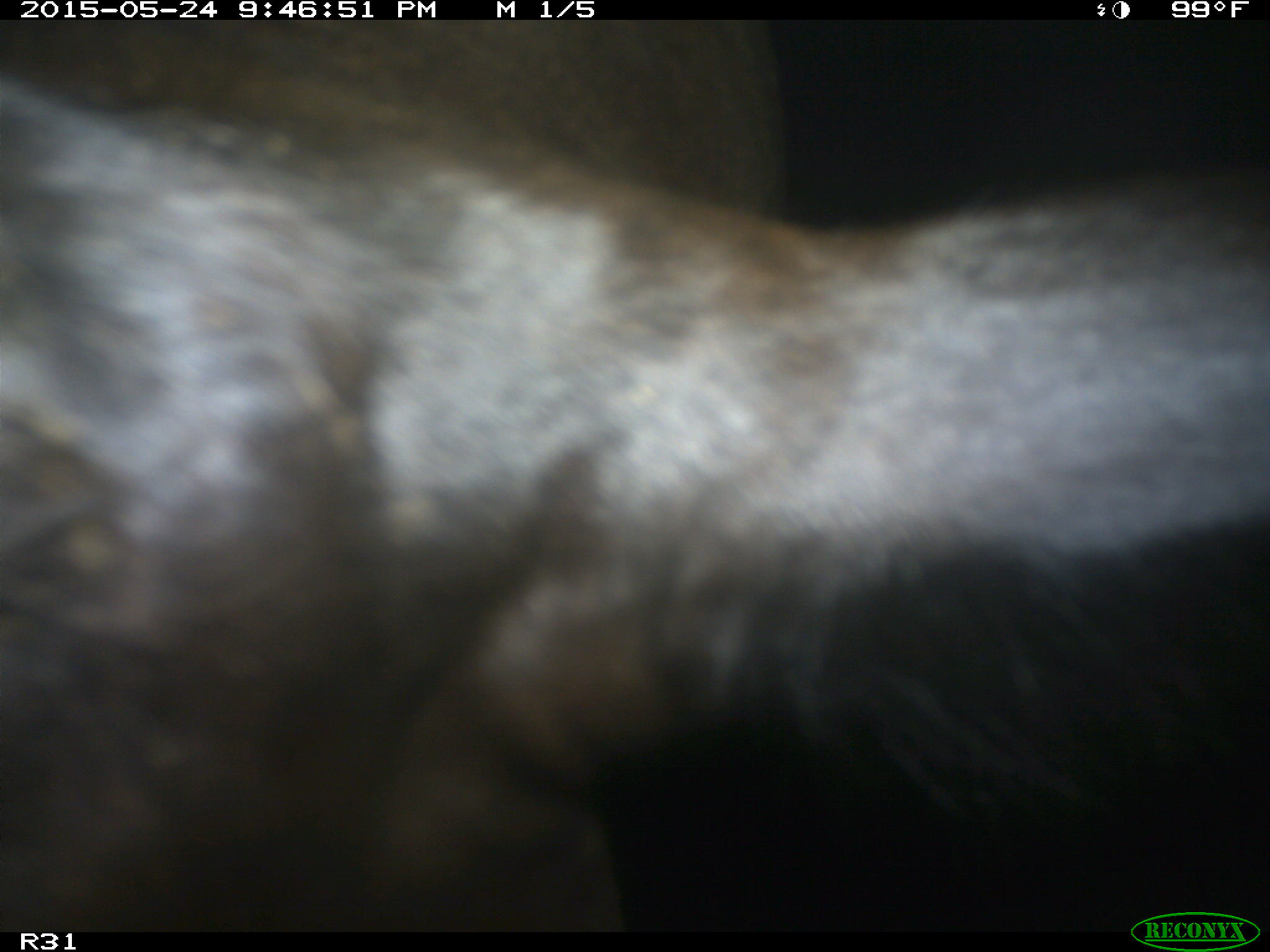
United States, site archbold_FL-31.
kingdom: Animalia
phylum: Chordata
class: Mammalia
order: Artiodactyla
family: Bovidae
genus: Bos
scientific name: Bos taurus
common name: domestic cow